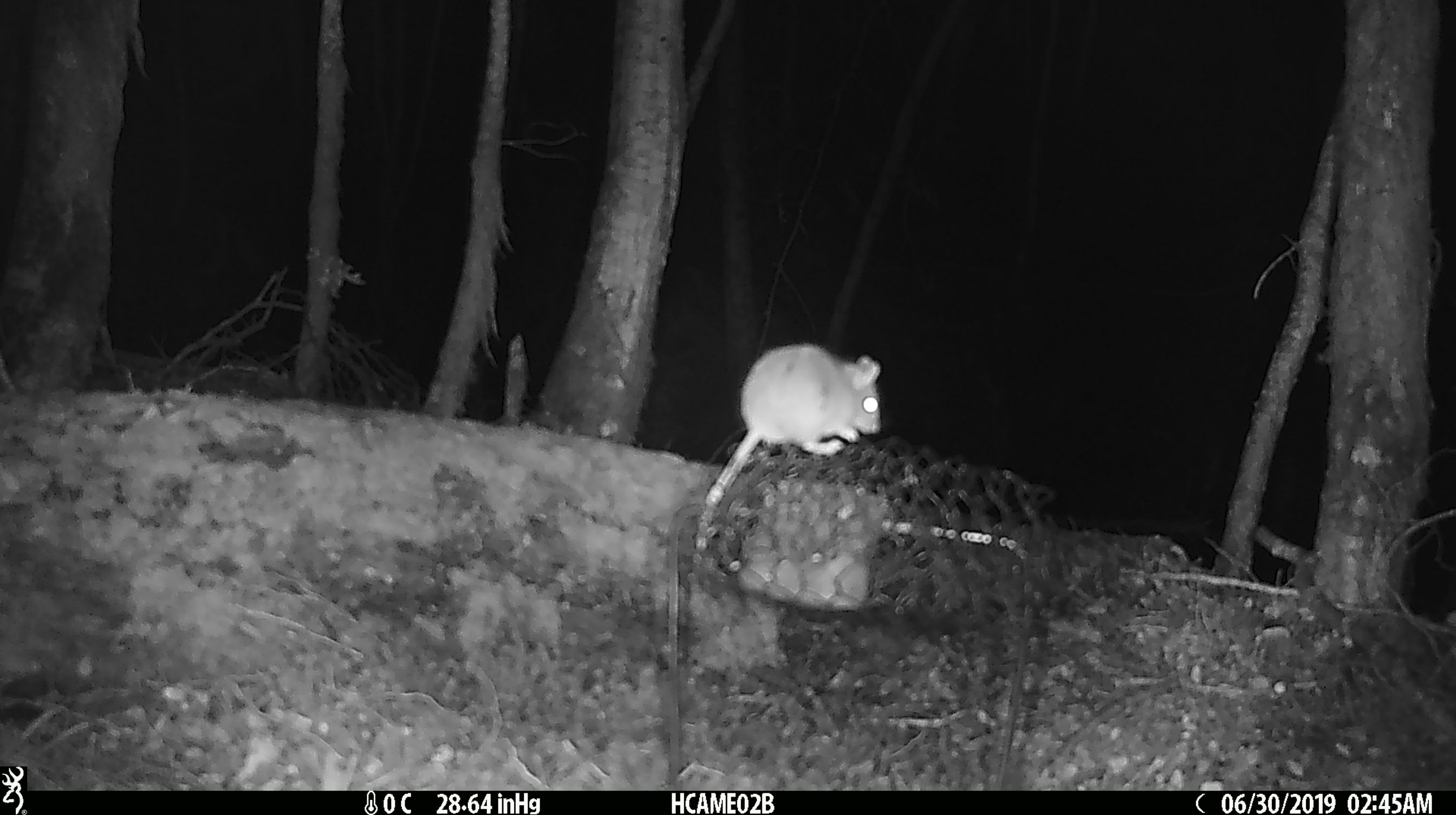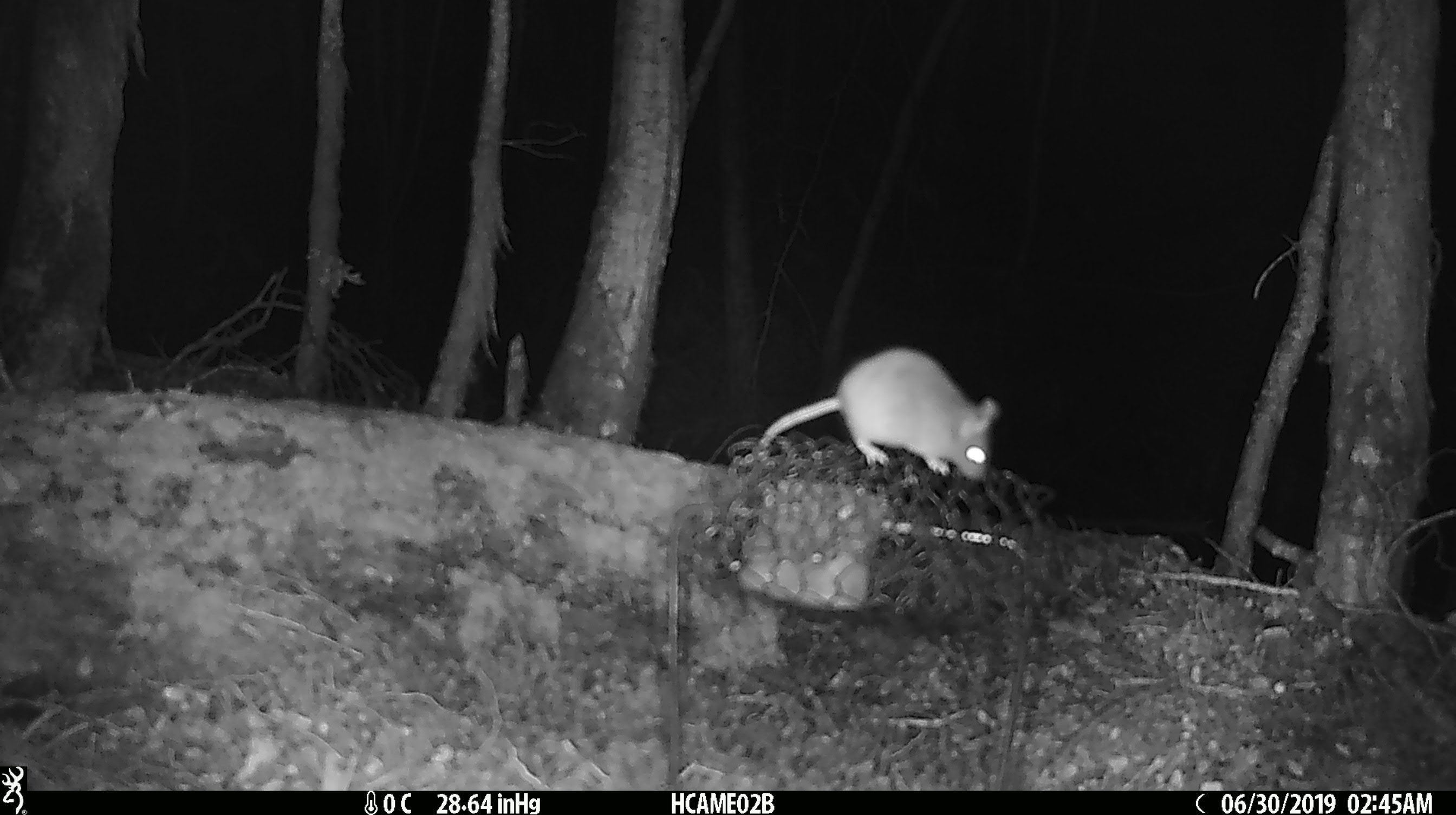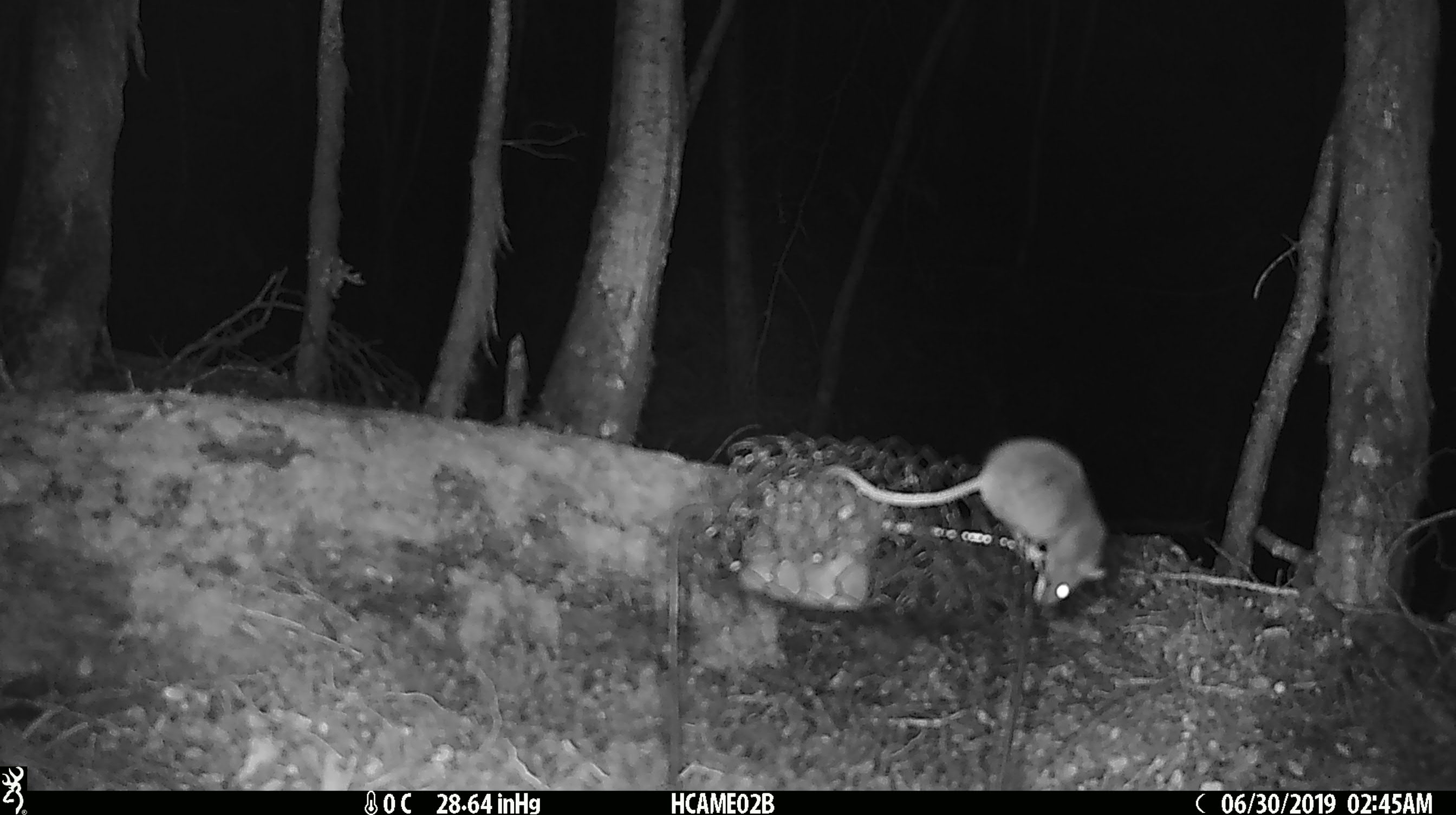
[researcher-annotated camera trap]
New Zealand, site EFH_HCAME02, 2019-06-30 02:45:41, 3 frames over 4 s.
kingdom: Animalia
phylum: Chordata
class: Mammalia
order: Rodentia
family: Muridae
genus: Mus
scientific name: Mus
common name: mouse